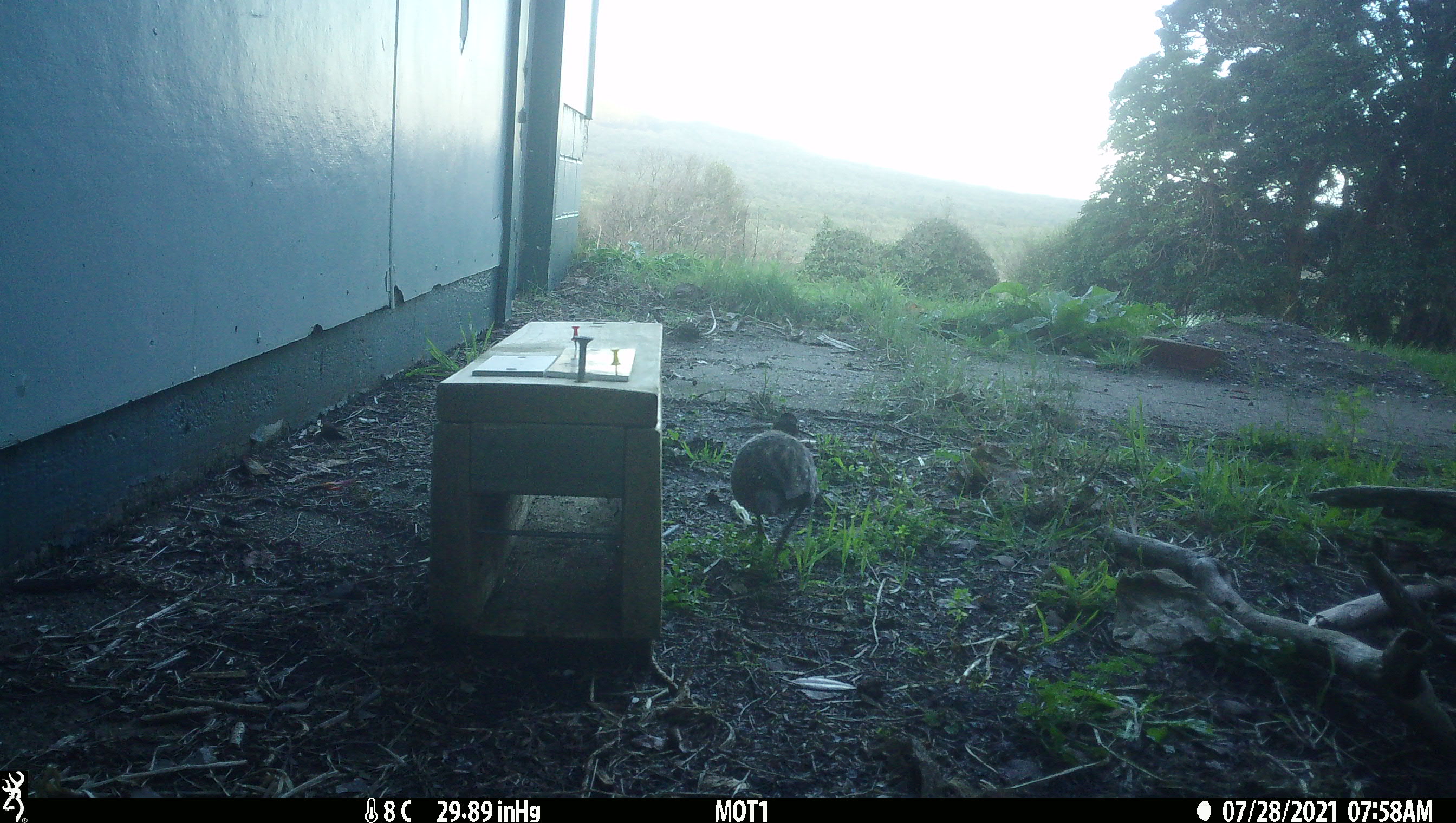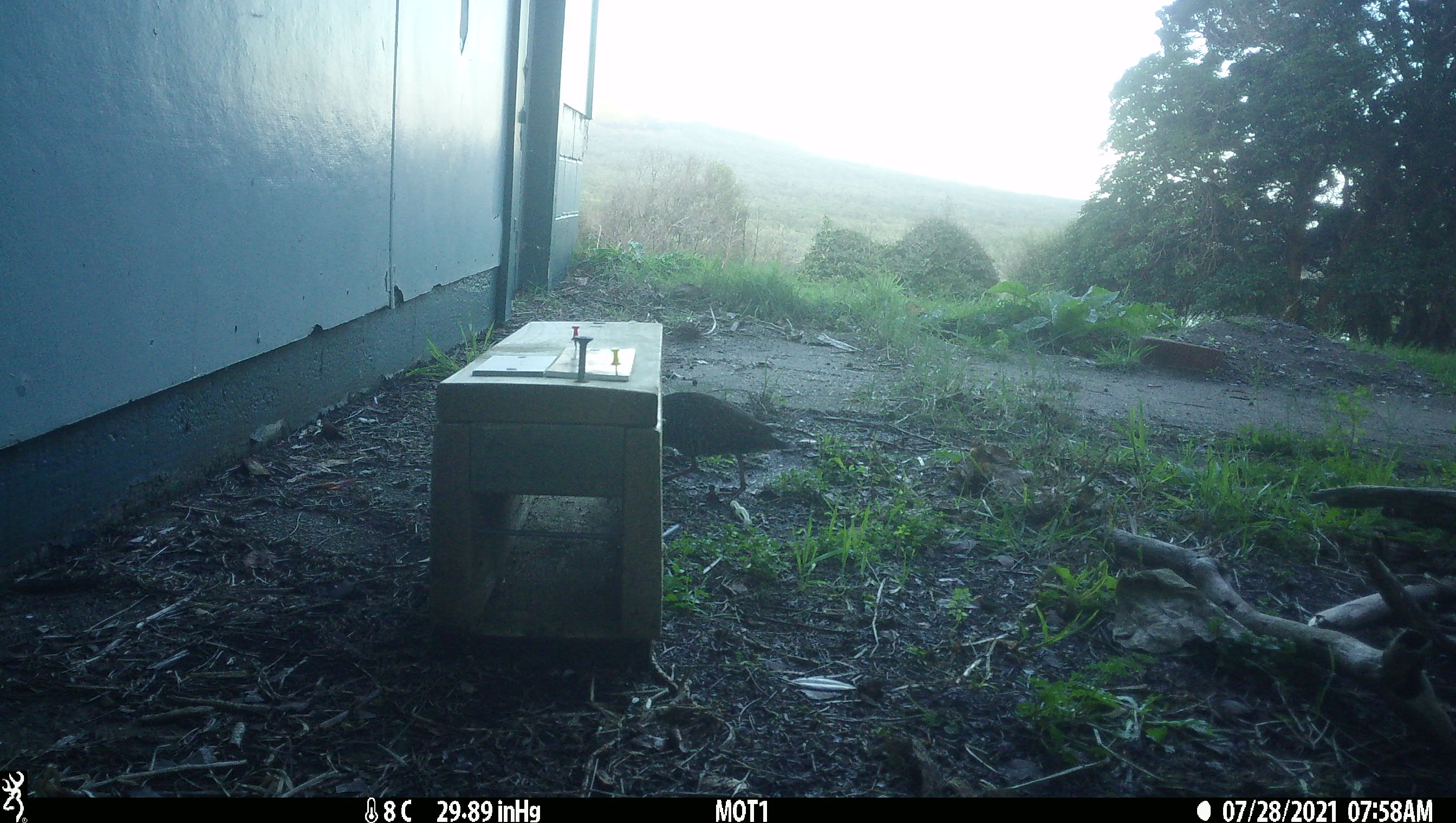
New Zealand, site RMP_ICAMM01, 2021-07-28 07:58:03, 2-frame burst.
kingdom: Animalia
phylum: Chordata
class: Aves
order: Gruiformes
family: Rallidae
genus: Gallirallus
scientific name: Gallirallus philippensis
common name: buff-banded rail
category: banded rail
Banded rail (buff-banded rail) (Gallirallus philippensis).